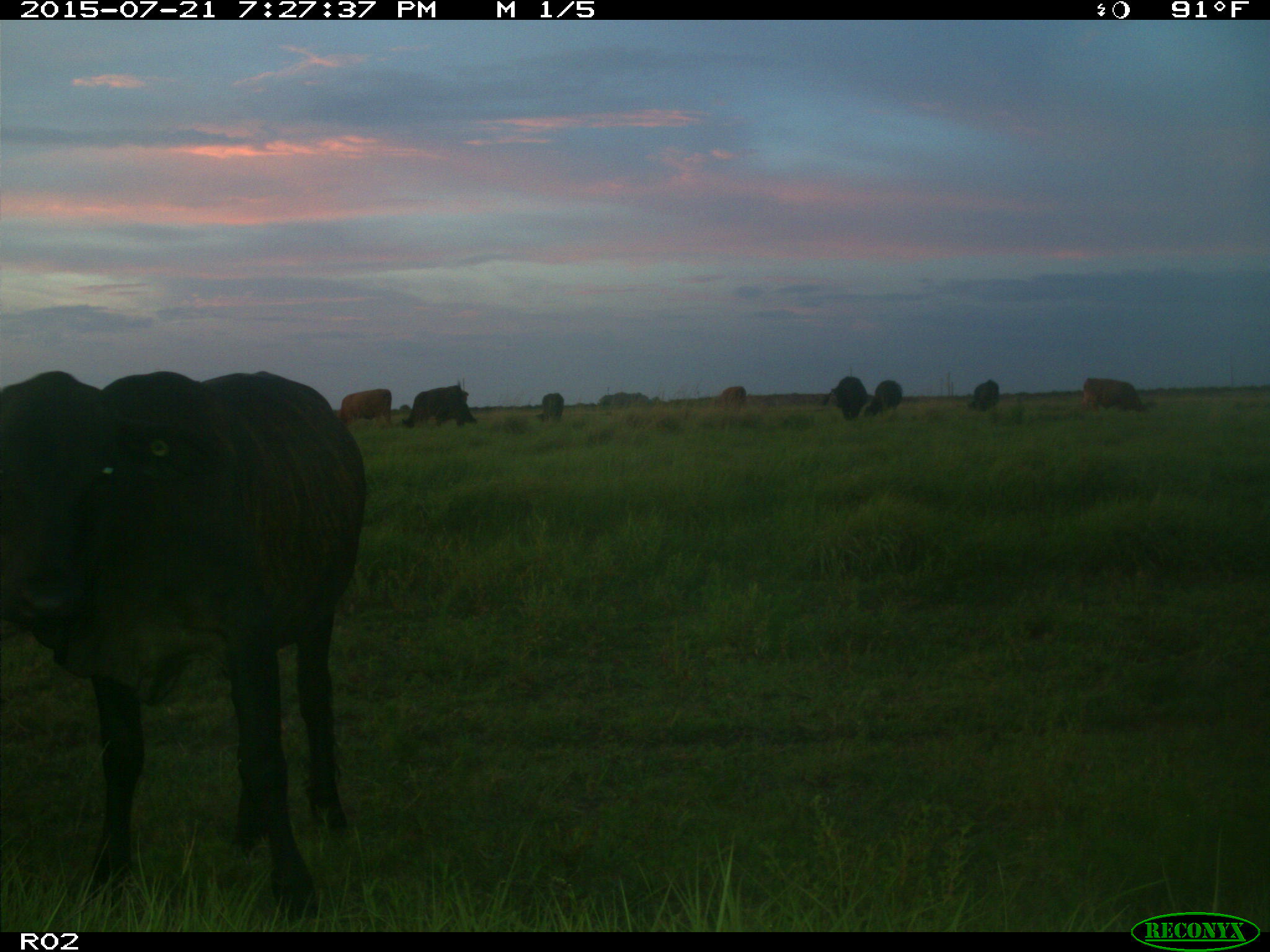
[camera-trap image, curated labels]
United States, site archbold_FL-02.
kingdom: Animalia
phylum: Chordata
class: Mammalia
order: Artiodactyla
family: Bovidae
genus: Bos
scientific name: Bos taurus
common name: domestic cow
Bos taurus (domestic cow).